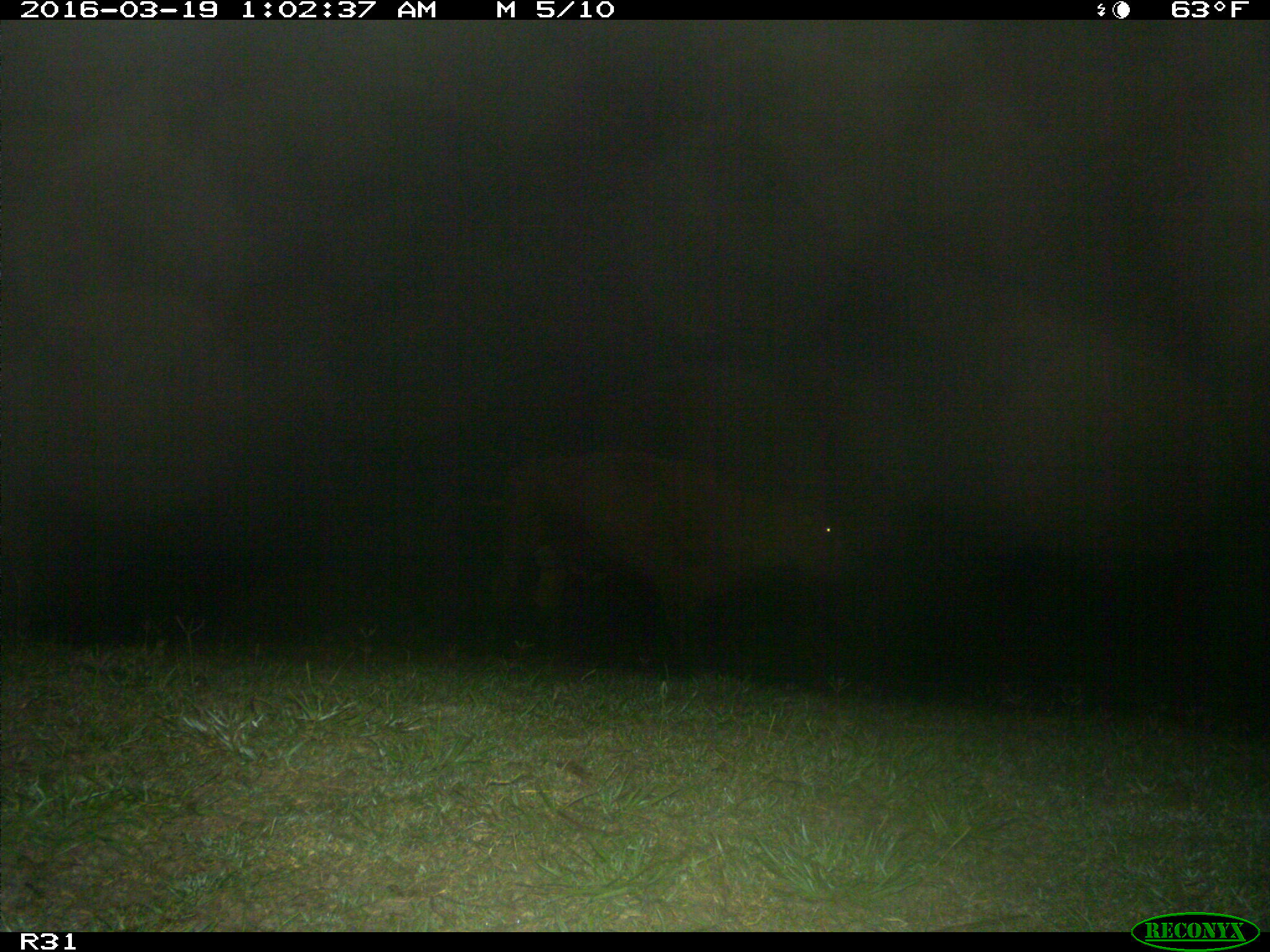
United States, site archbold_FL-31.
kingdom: Animalia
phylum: Chordata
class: Mammalia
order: Artiodactyla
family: Bovidae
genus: Bos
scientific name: Bos taurus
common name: domestic cow